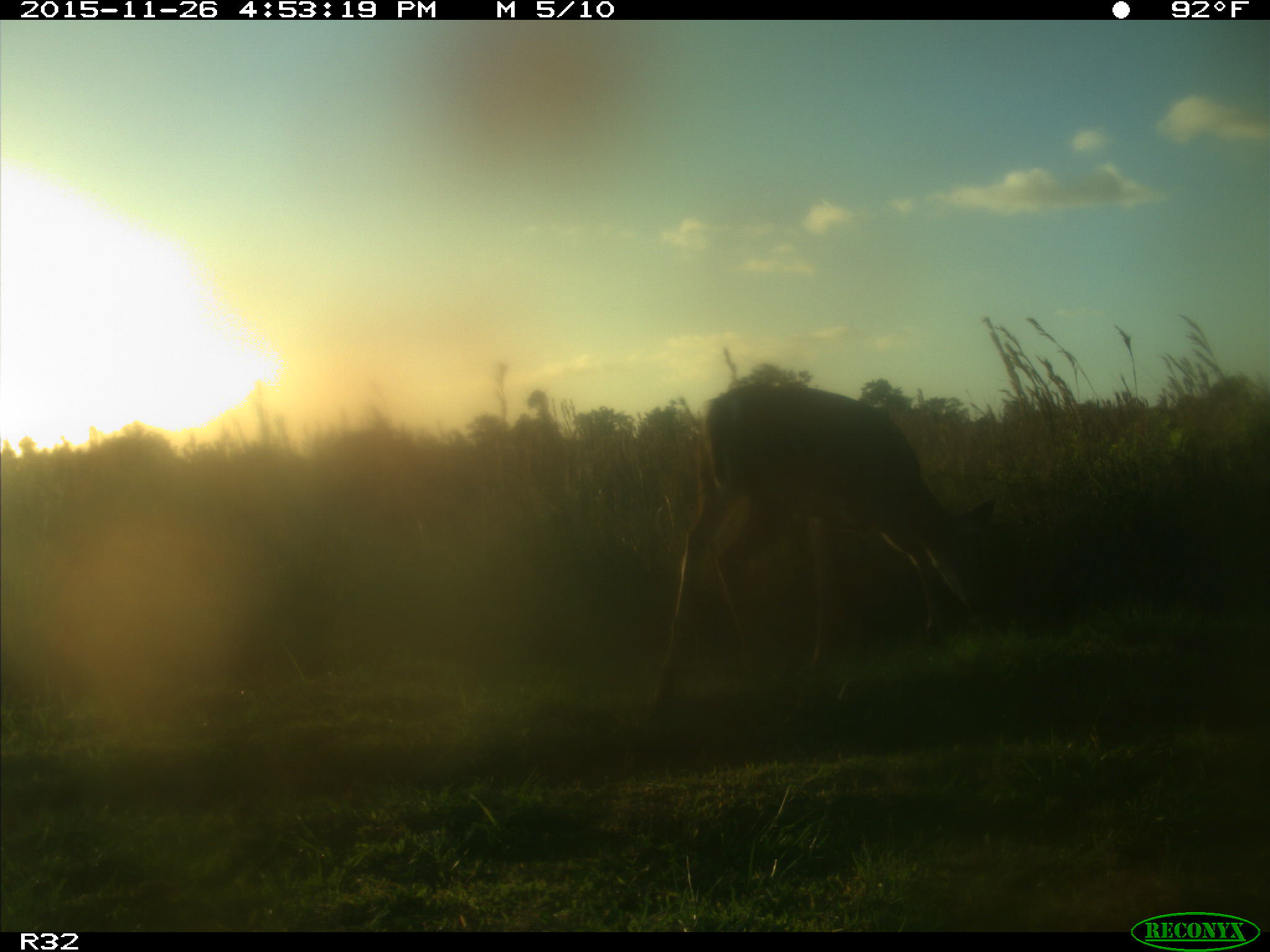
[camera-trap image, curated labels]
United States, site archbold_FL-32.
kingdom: Animalia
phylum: Chordata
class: Mammalia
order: Artiodactyla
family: Cervidae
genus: Odocoileus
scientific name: Odocoileus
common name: deer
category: unidentified deer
Unidentified deer (deer) (Odocoileus).